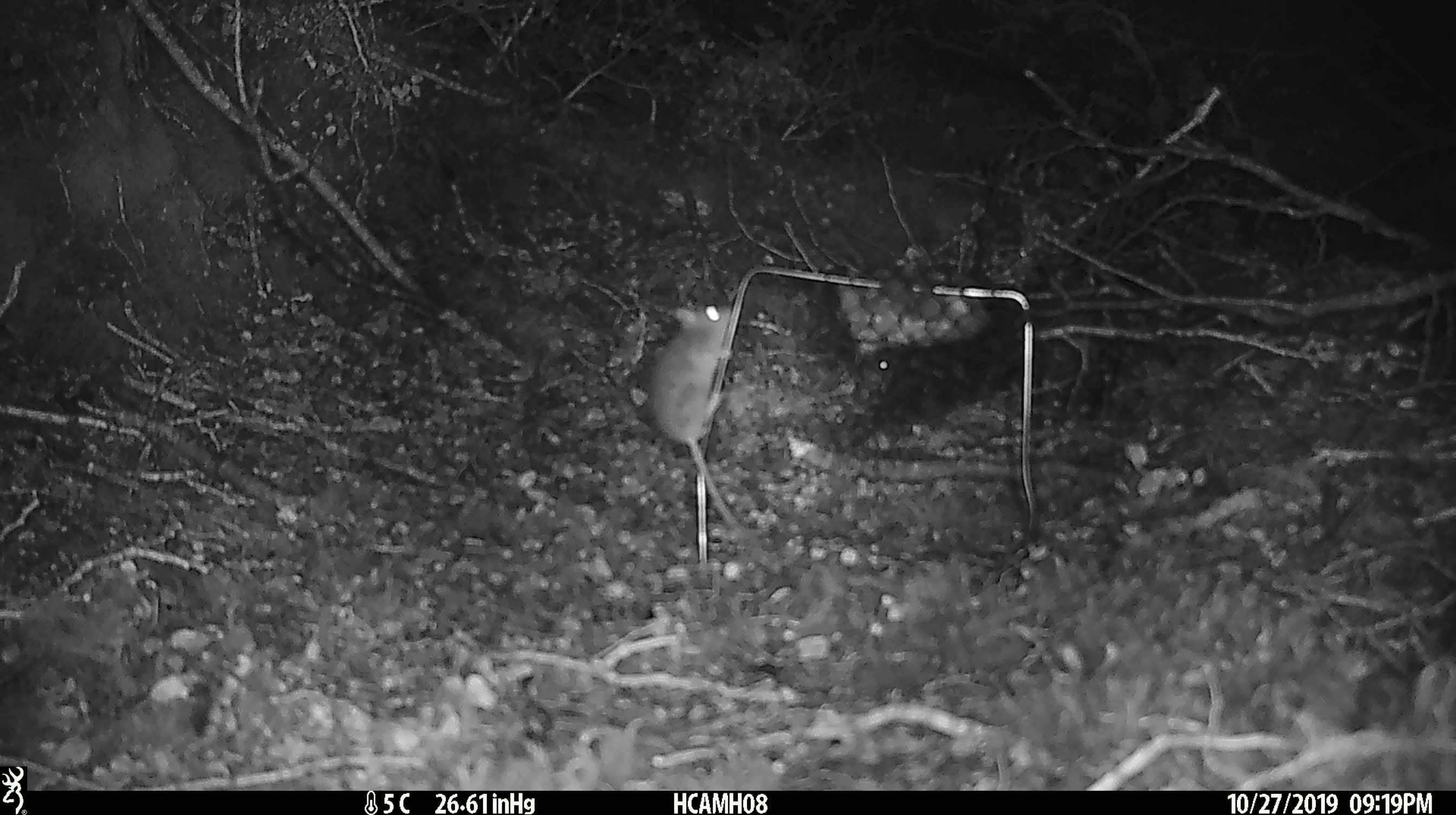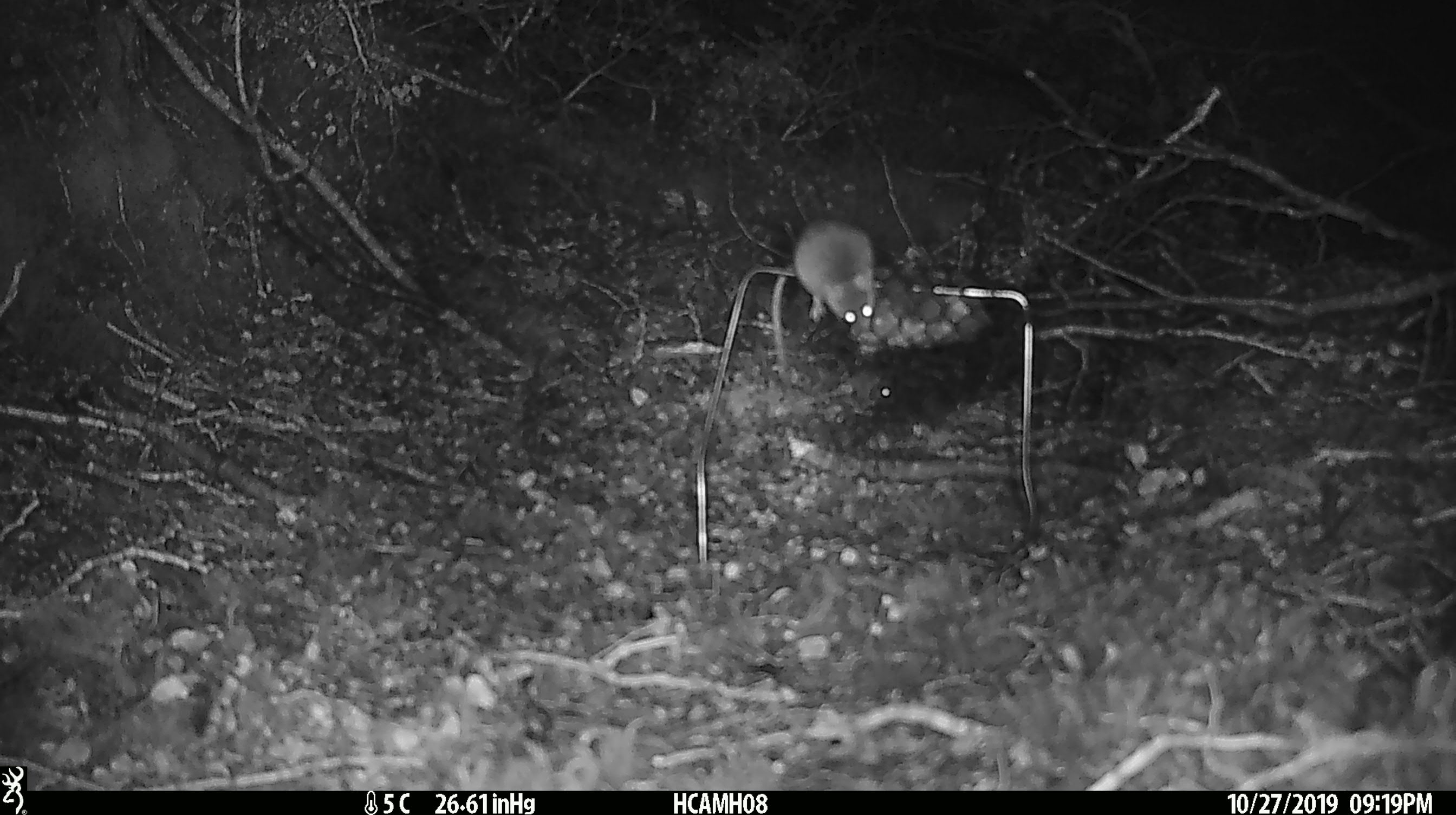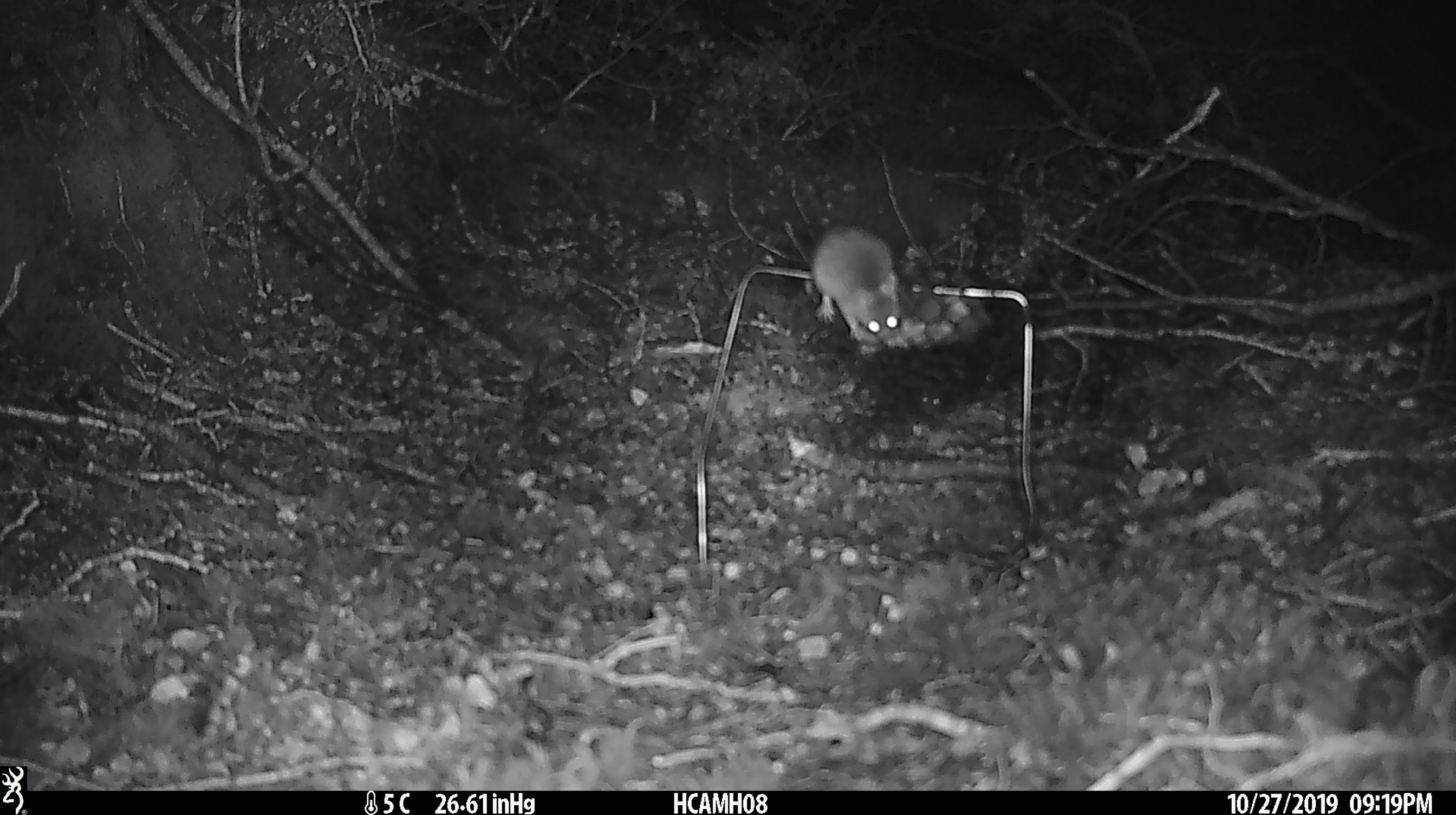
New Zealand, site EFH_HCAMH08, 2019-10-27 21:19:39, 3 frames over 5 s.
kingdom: Animalia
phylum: Chordata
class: Mammalia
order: Rodentia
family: Muridae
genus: Mus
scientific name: Mus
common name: mouse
Mouse (Mus).